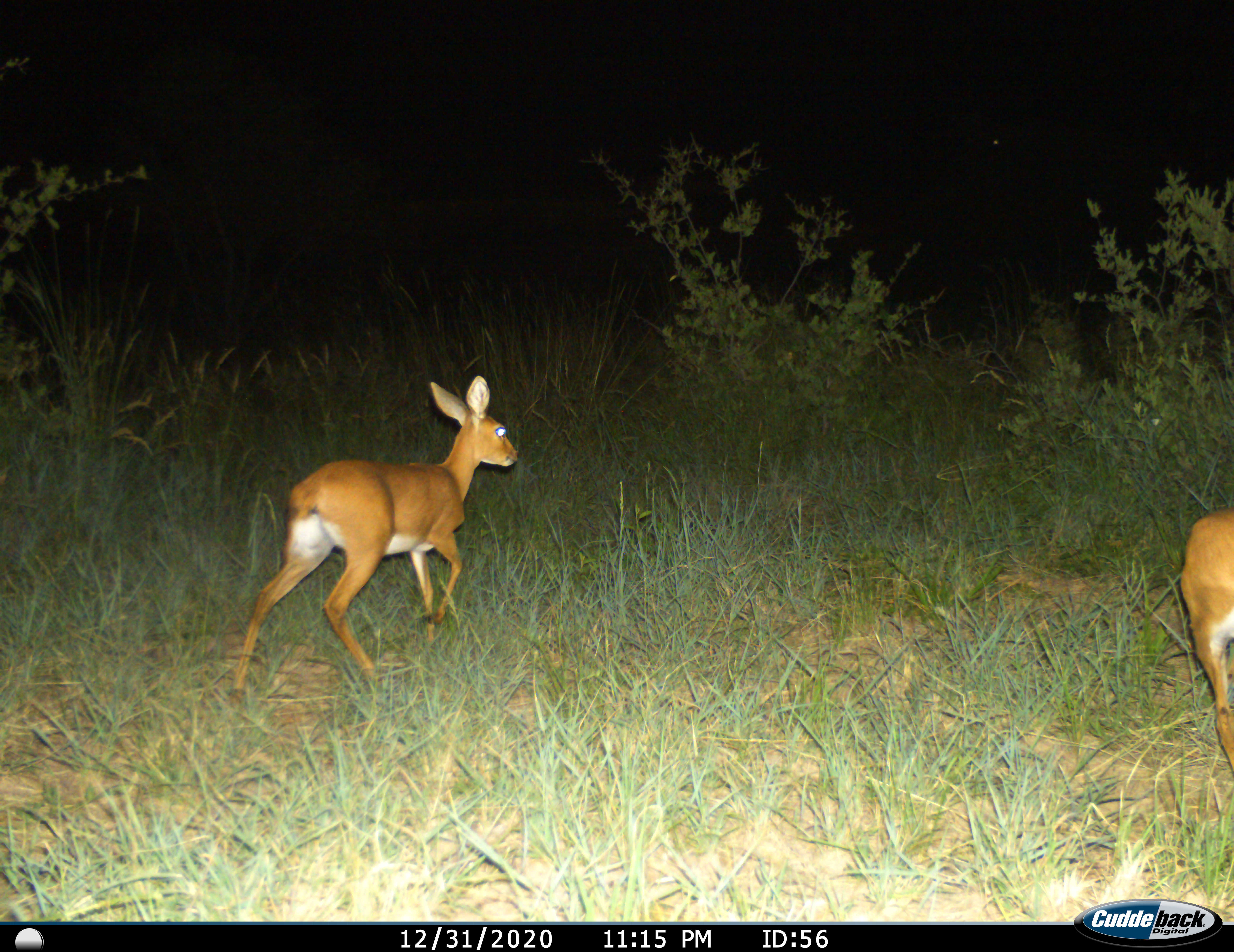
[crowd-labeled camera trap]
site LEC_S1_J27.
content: unidentified animal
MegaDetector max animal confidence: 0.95